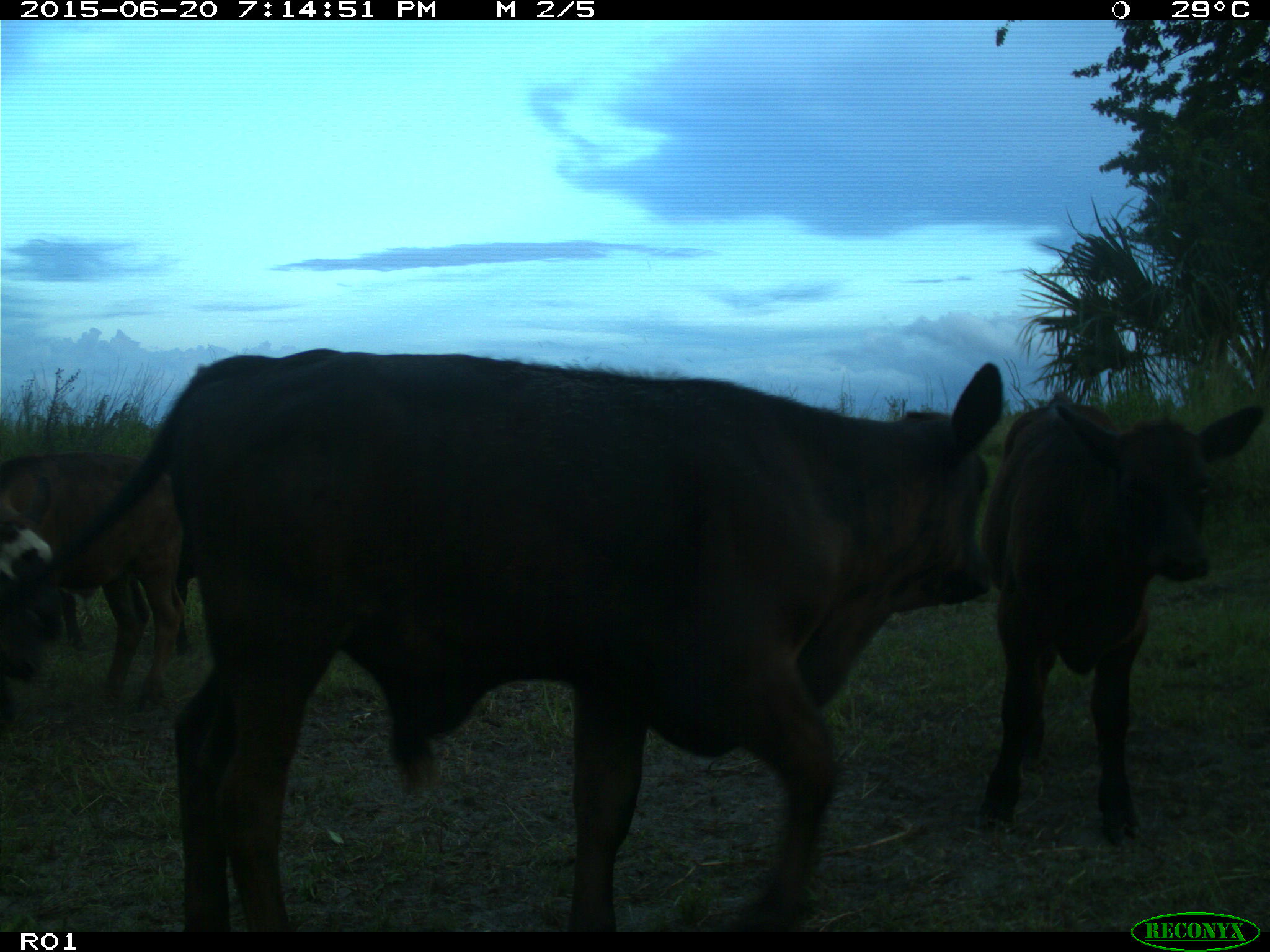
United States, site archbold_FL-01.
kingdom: Animalia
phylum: Chordata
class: Mammalia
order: Artiodactyla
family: Bovidae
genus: Bos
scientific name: Bos taurus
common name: domestic cow